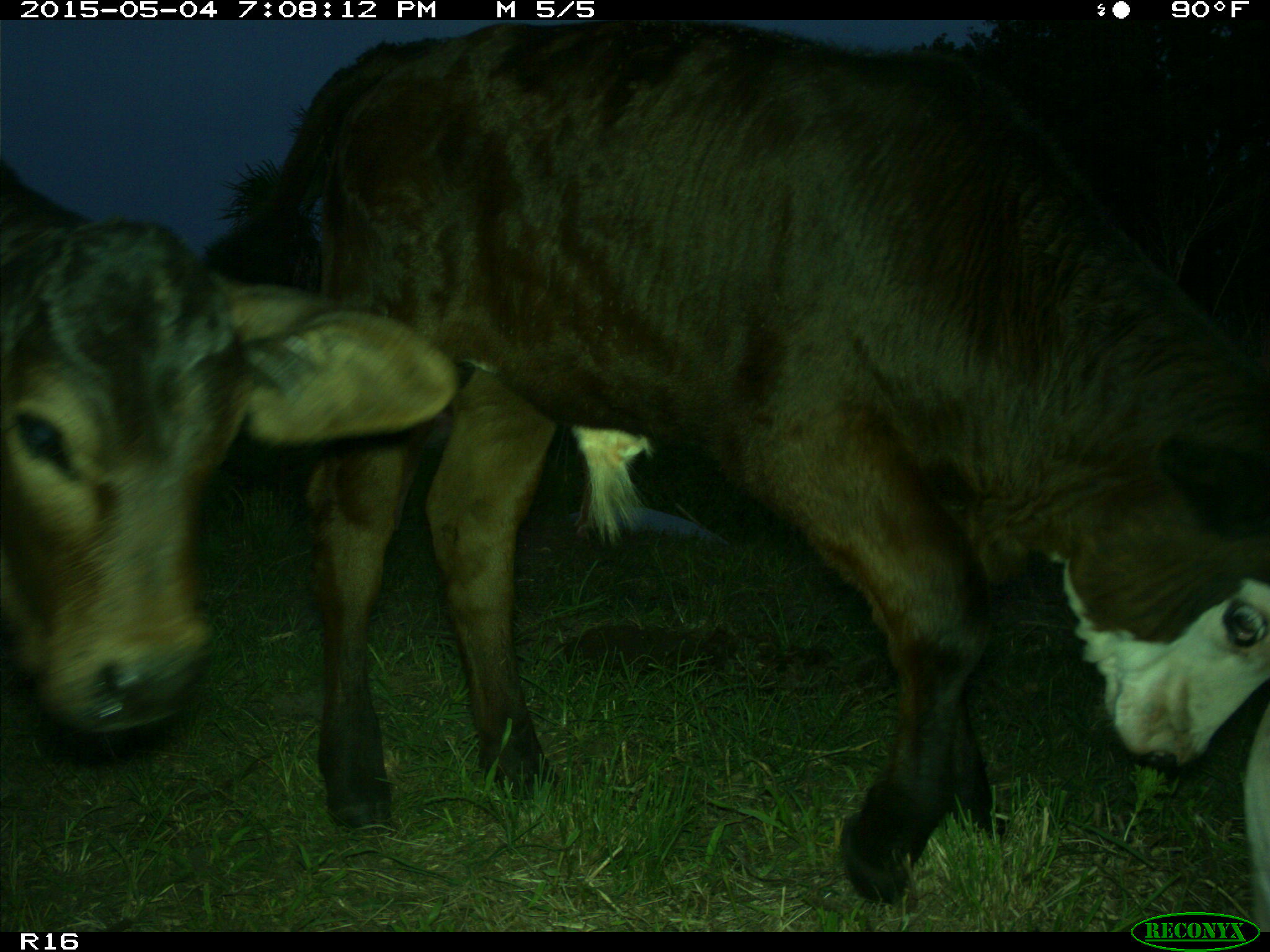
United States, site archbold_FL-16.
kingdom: Animalia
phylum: Chordata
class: Mammalia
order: Artiodactyla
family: Bovidae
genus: Bos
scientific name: Bos taurus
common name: domestic cow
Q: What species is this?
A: Bos taurus (domestic cow).